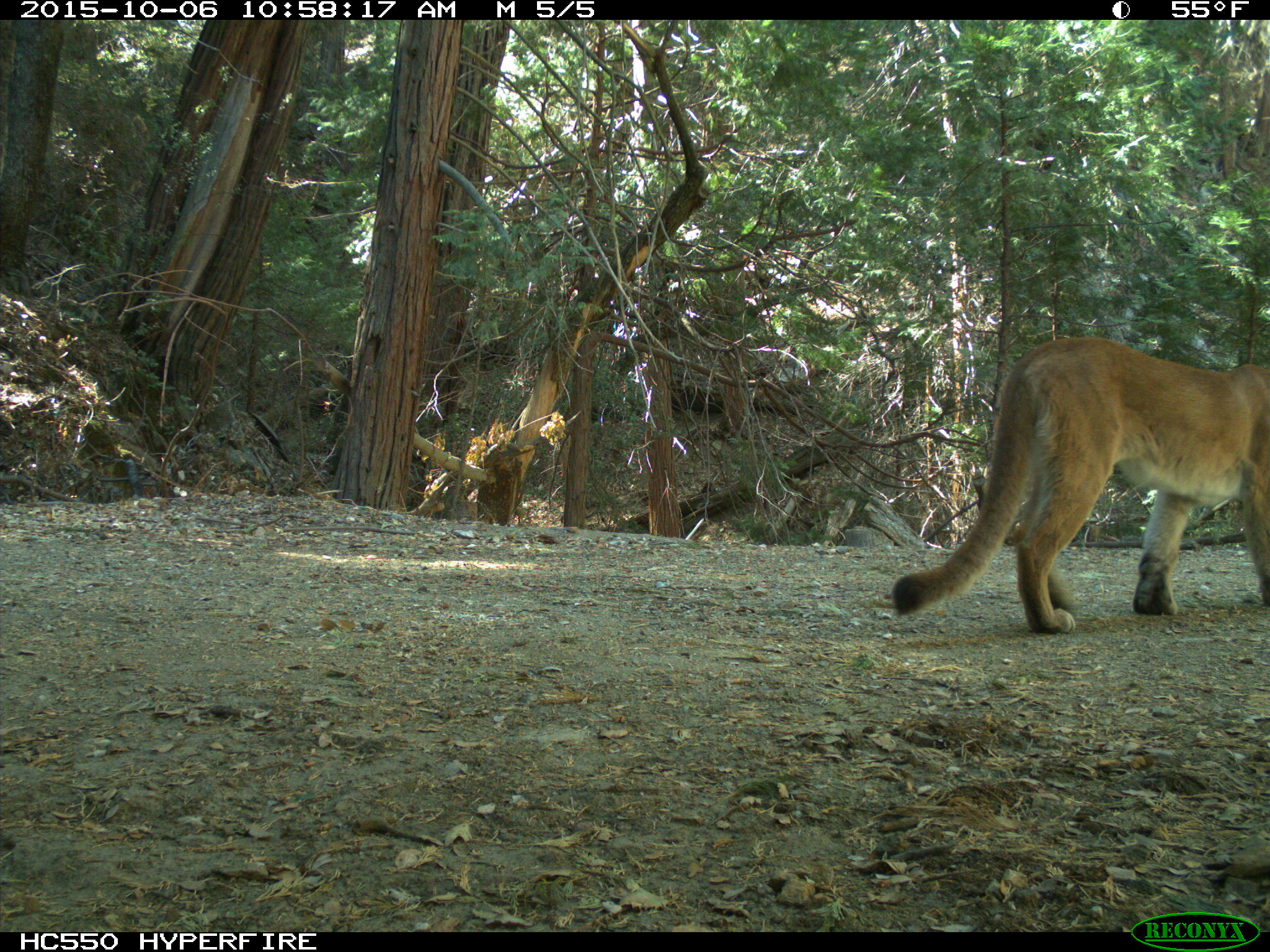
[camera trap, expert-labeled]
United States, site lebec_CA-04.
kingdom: Animalia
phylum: Chordata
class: Mammalia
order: Carnivora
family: Felidae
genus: Puma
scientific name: Puma concolor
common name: mountain lion